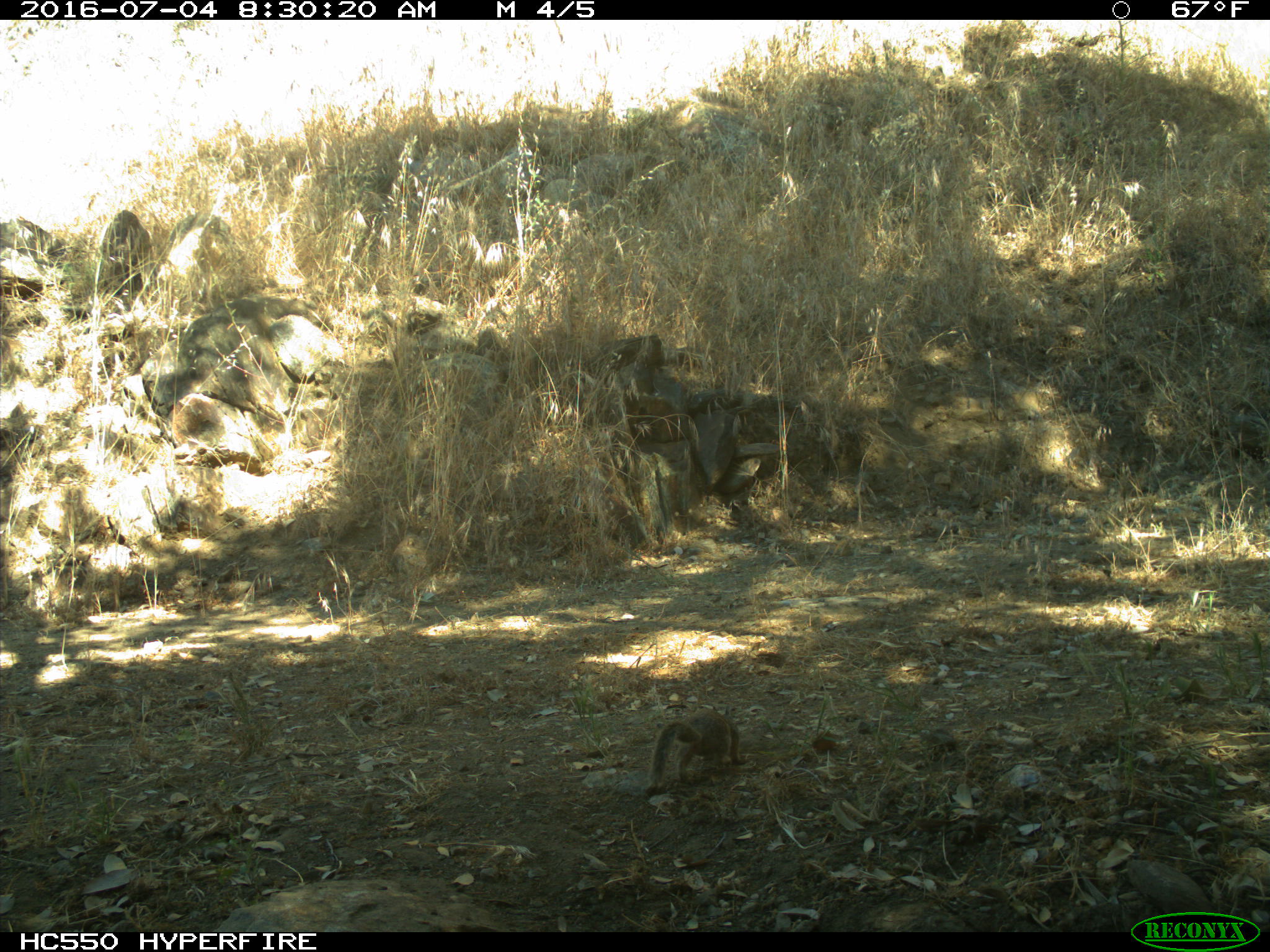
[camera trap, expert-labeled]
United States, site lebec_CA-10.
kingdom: Animalia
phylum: Chordata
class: Mammalia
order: Rodentia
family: Sciuridae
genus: Otospermophilus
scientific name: Otospermophilus beecheyi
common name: california ground squirrel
Otospermophilus beecheyi (california ground squirrel).